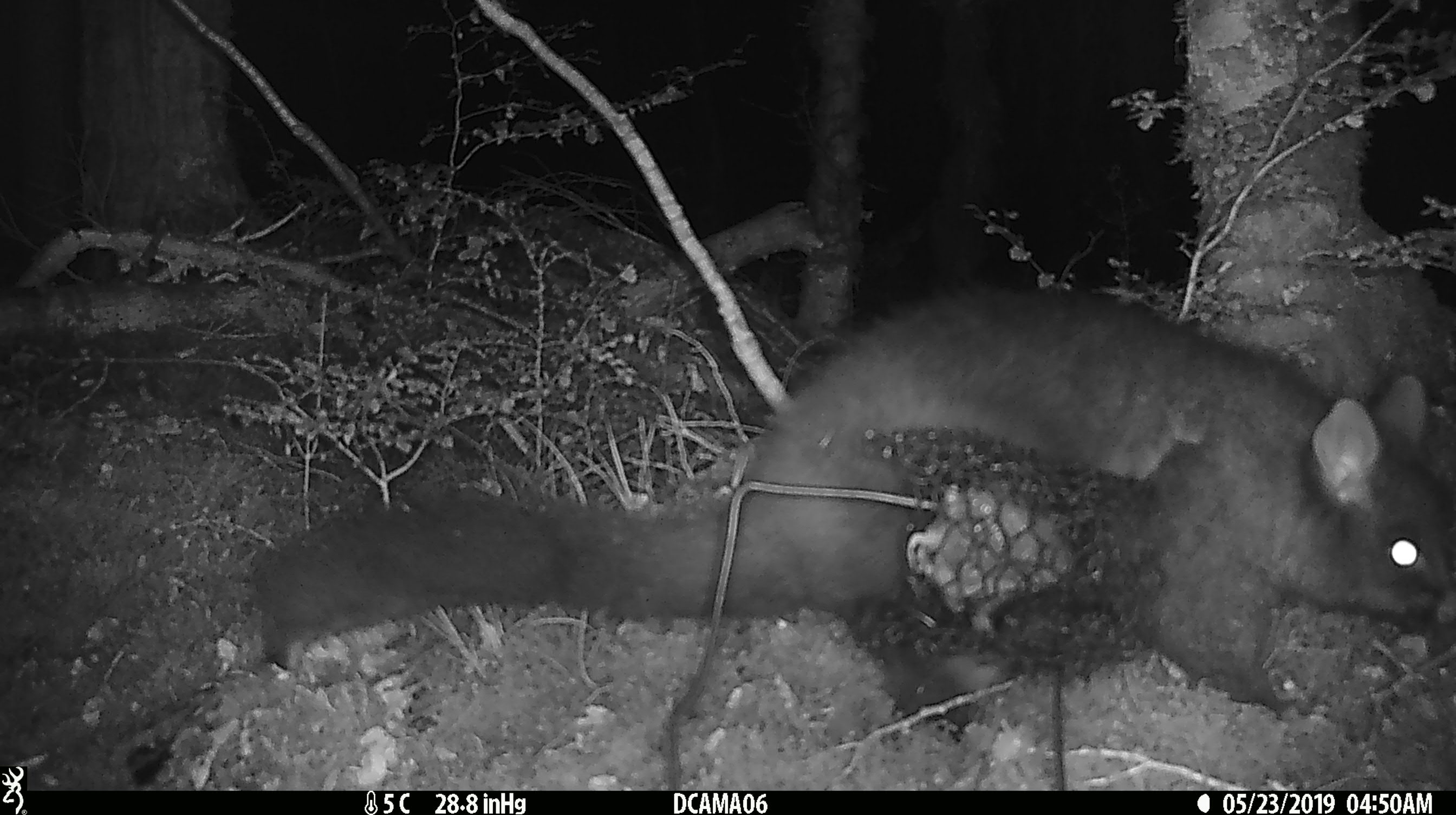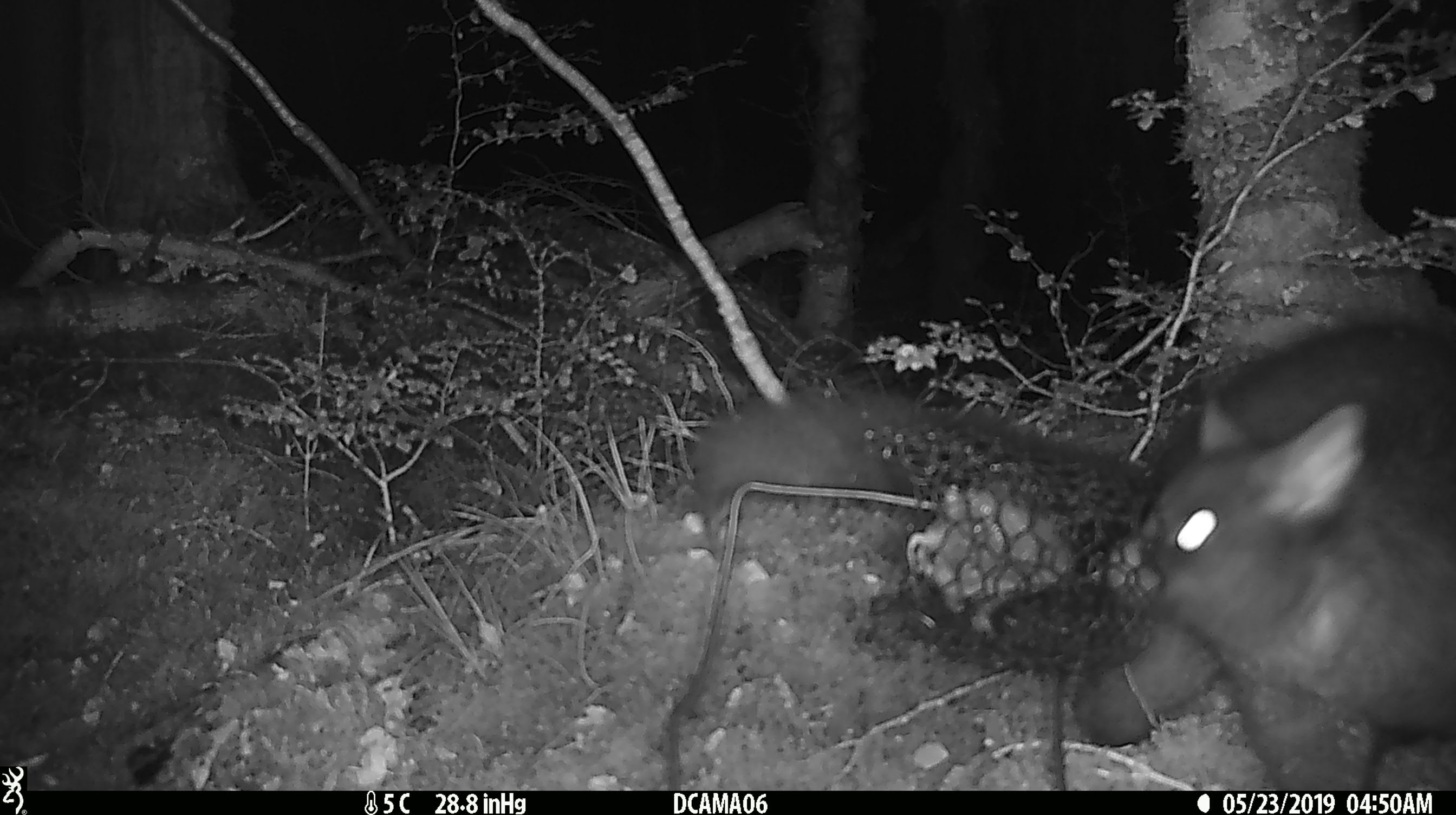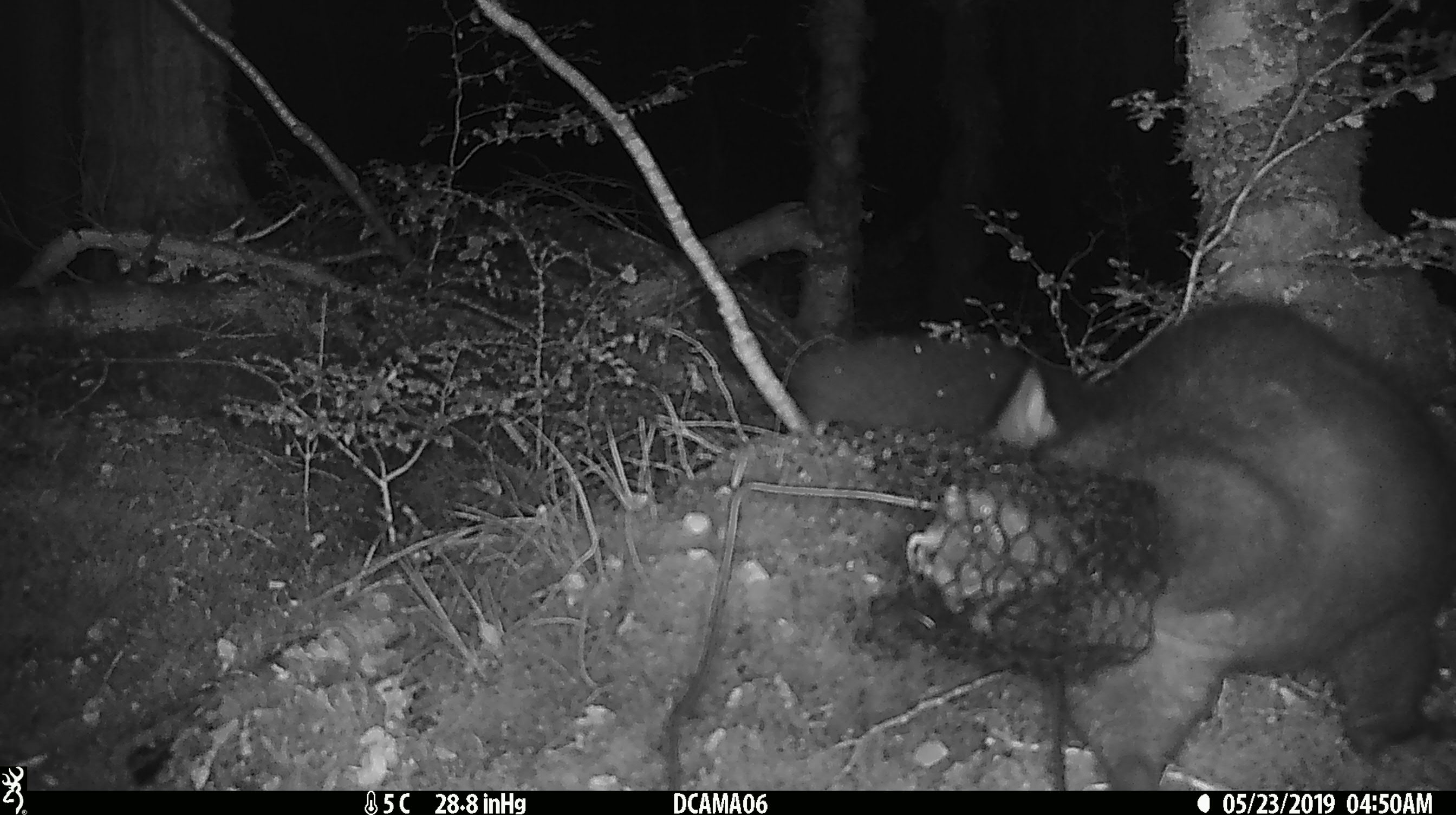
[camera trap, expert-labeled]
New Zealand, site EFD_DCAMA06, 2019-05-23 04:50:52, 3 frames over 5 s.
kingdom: Animalia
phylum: Chordata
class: Mammalia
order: Diprotodontia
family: Phalangeridae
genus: Trichosurus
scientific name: Trichosurus vulpecula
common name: common brushtail possum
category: possum